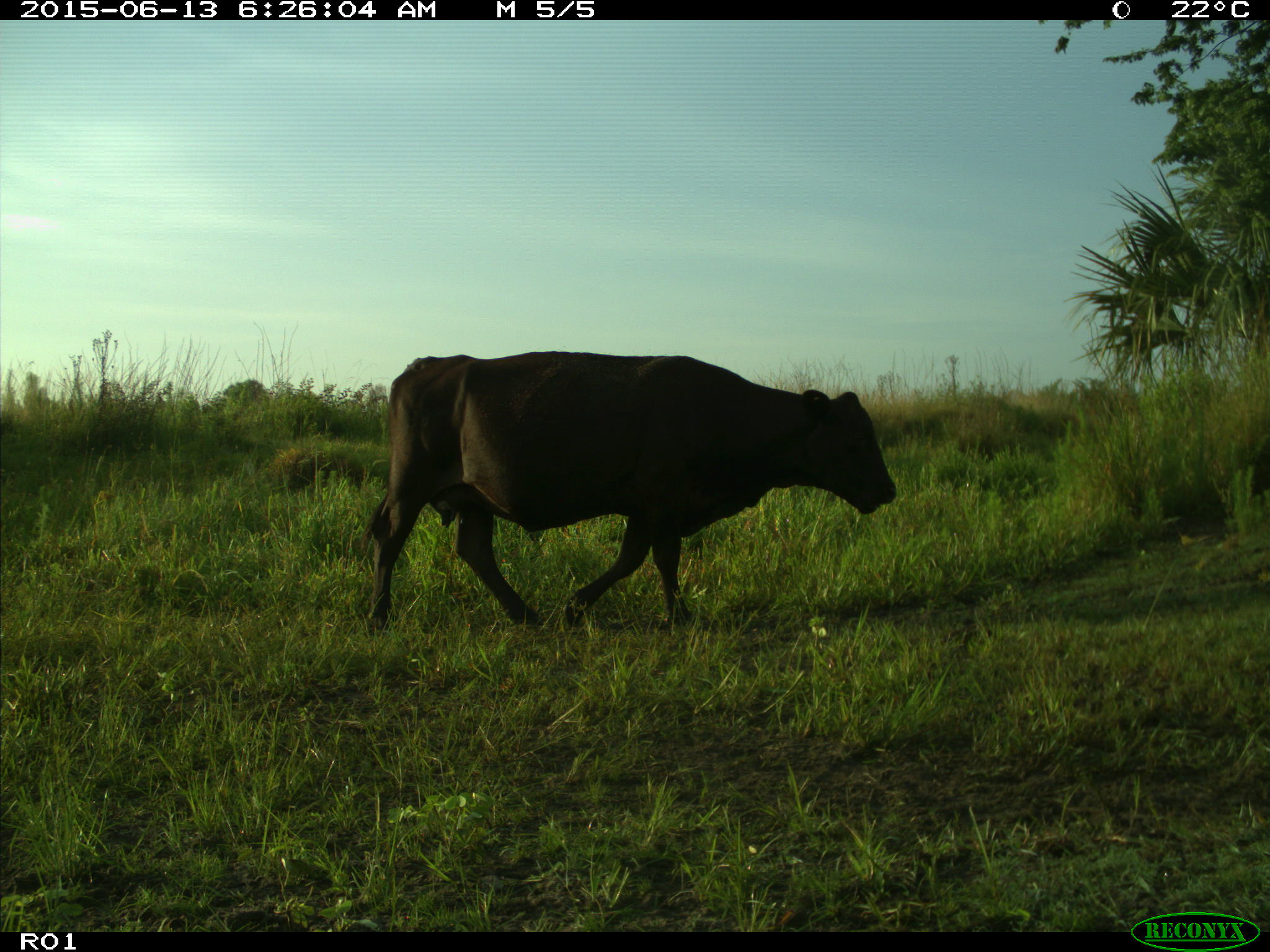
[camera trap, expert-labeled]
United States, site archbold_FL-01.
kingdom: Animalia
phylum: Chordata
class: Mammalia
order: Artiodactyla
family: Bovidae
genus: Bos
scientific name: Bos taurus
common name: domestic cow